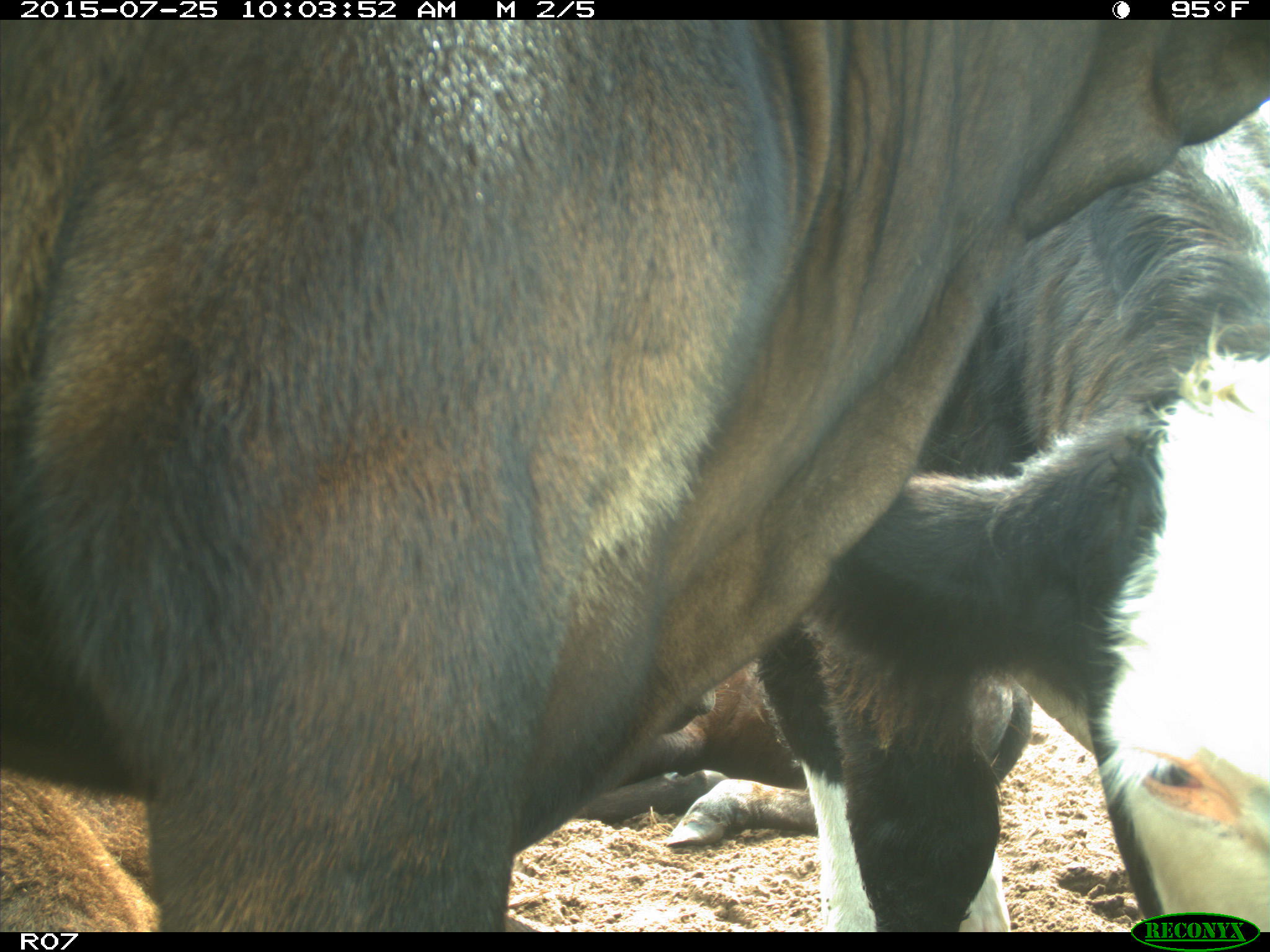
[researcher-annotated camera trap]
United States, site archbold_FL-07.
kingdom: Animalia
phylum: Chordata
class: Mammalia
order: Artiodactyla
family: Bovidae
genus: Bos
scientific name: Bos taurus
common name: domestic cow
Bos taurus (domestic cow).